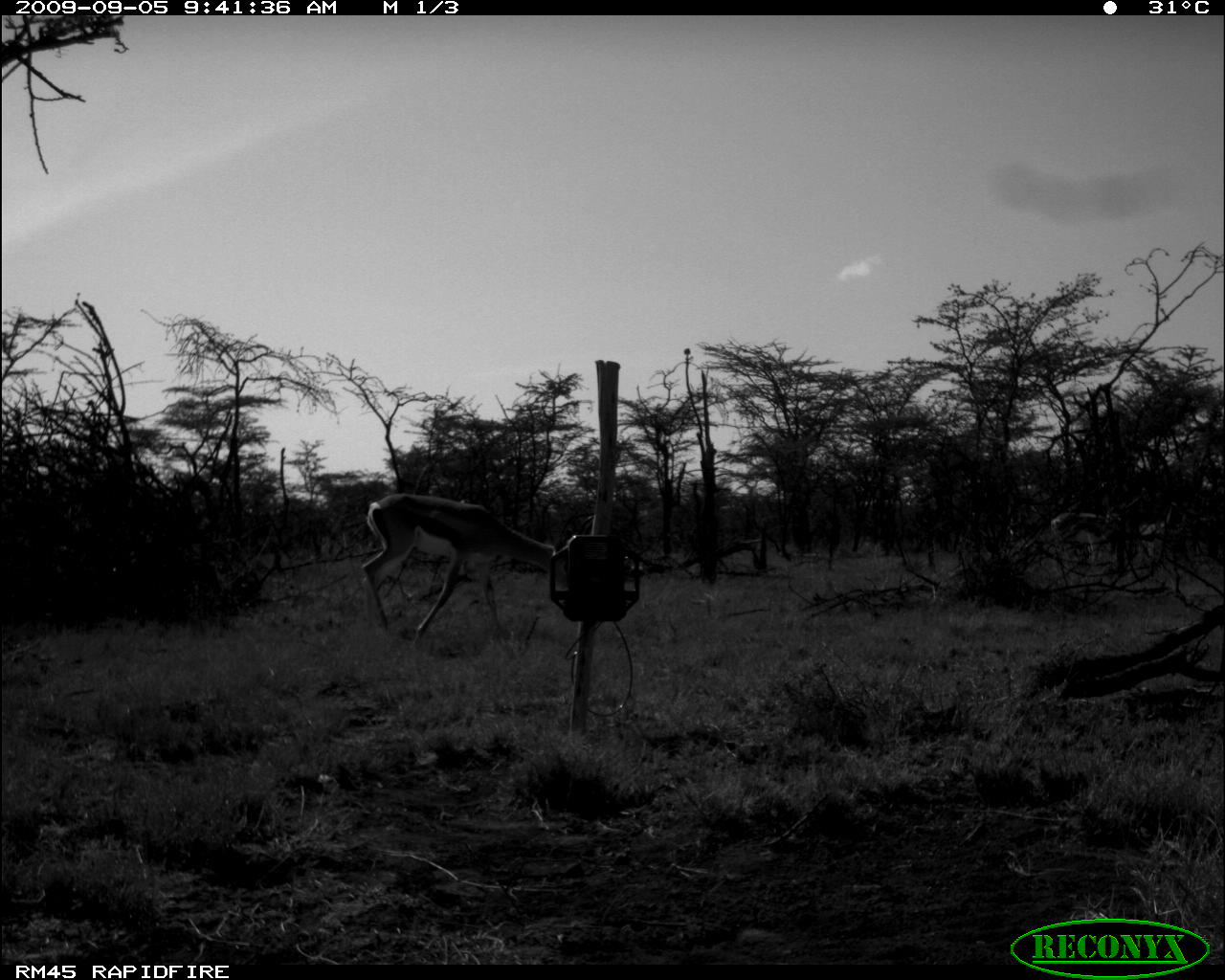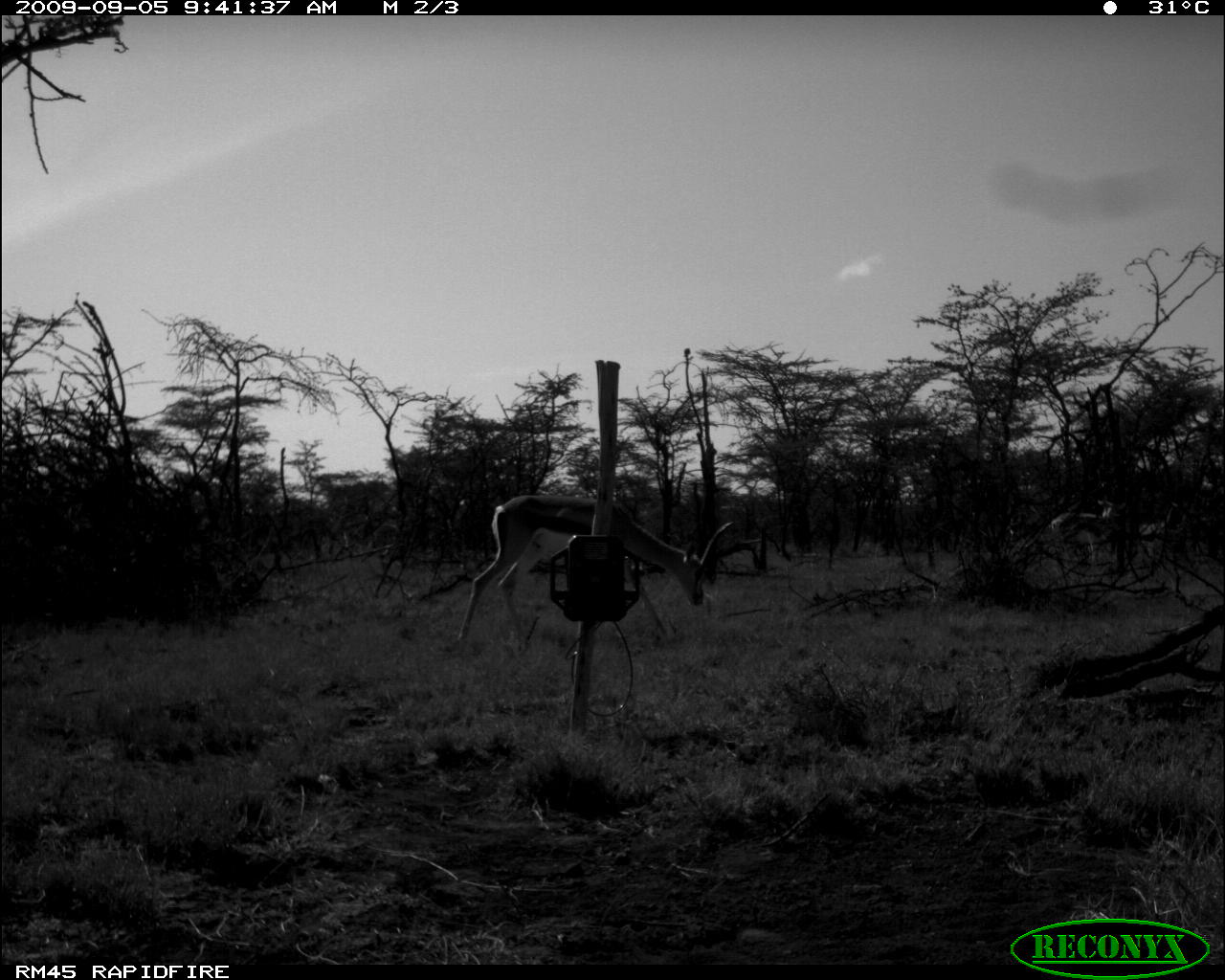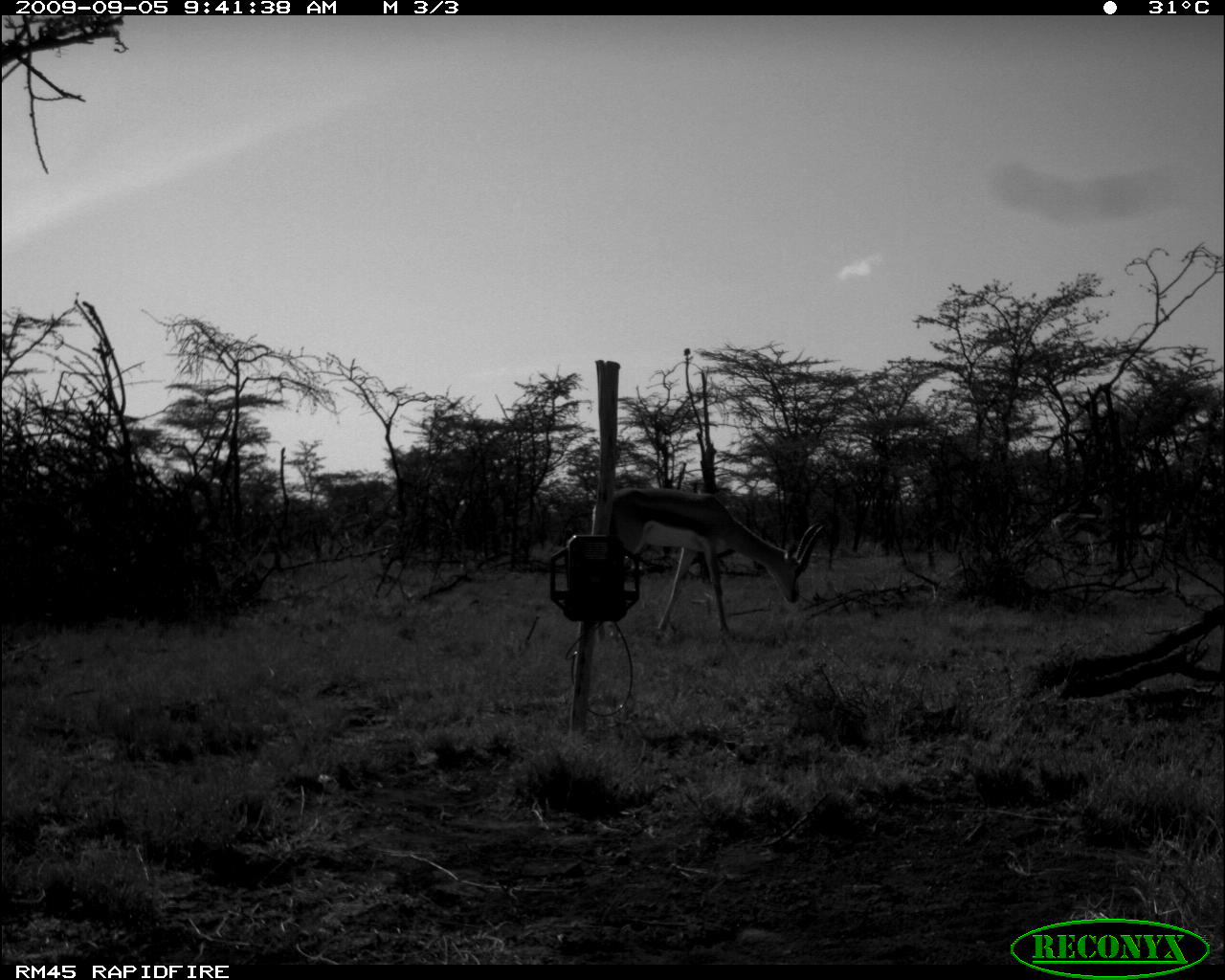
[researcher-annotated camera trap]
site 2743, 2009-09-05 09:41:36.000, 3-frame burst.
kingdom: Animalia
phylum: Chordata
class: Mammalia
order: Artiodactyla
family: Bovidae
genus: Nanger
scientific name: Nanger granti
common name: grant's gazelle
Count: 3.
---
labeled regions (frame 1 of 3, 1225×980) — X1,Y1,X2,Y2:
nanger granti: 358,488,566,647; 1047,499,1133,567; 1135,499,1181,565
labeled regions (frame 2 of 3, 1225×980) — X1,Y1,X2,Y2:
nanger granti: 452,491,737,644; 1046,494,1132,544; 1137,503,1185,542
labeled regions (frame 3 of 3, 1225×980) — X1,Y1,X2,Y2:
nanger granti: 586,484,827,641; 1047,490,1117,573; 1124,495,1182,568